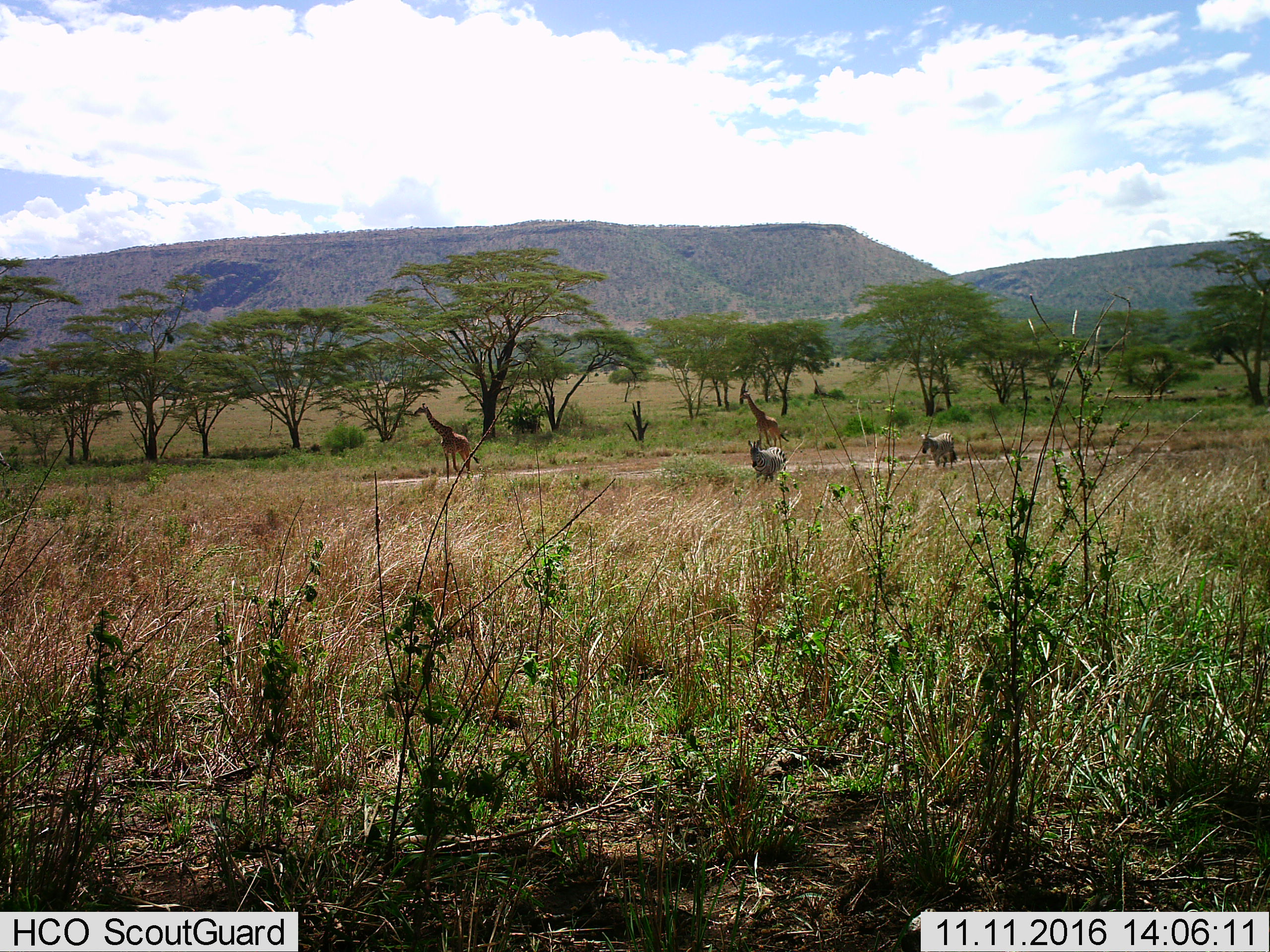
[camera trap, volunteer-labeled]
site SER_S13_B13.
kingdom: Animalia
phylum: Chordata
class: Mammalia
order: Artiodactyla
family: Giraffidae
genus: Giraffa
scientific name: Giraffa camelopardalis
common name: giraffe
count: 2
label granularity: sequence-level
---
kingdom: Animalia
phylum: Chordata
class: Mammalia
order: Perissodactyla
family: Equidae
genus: Equus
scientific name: Equus quagga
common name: plains zebra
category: zebraplains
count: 2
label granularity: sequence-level